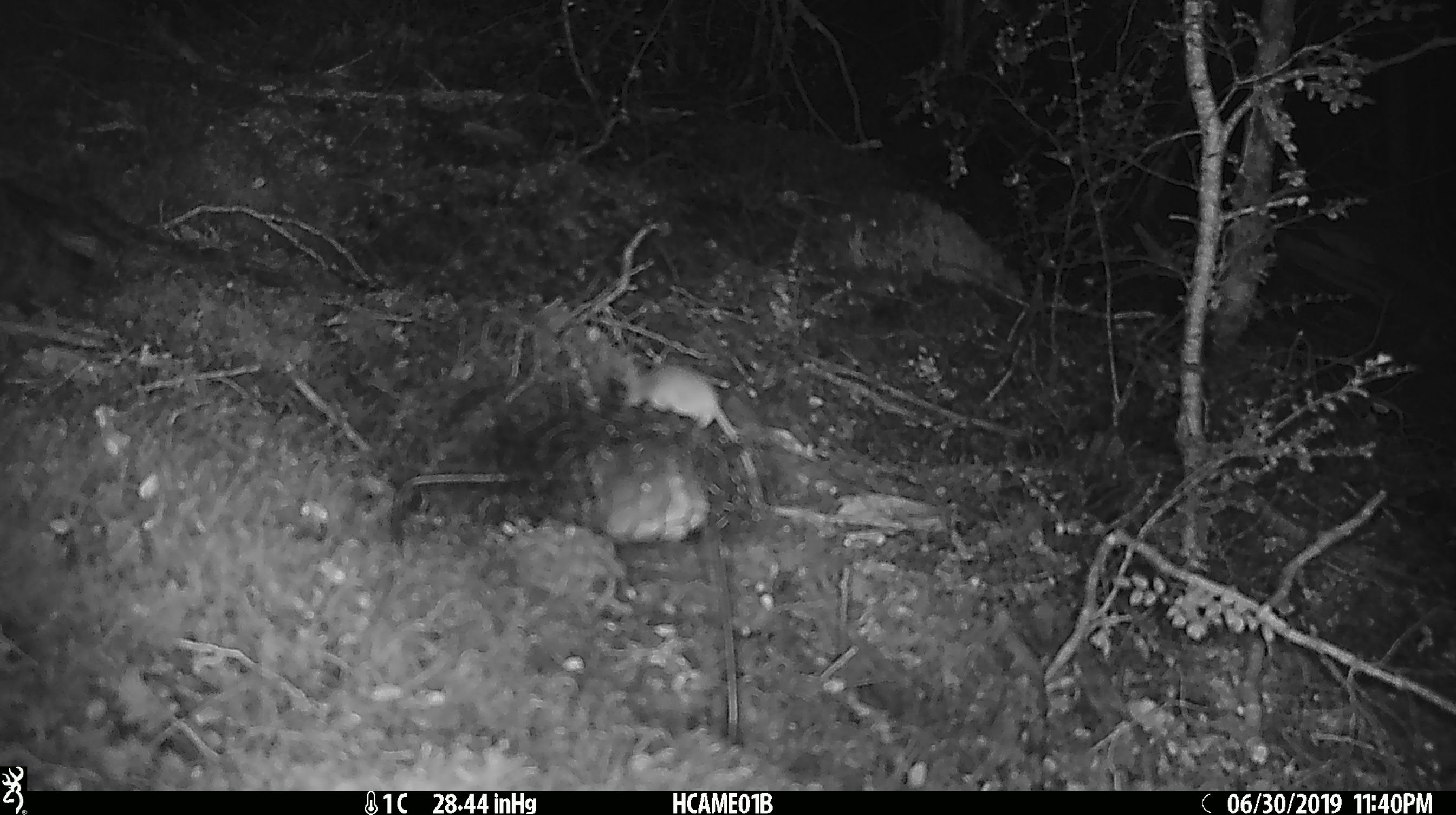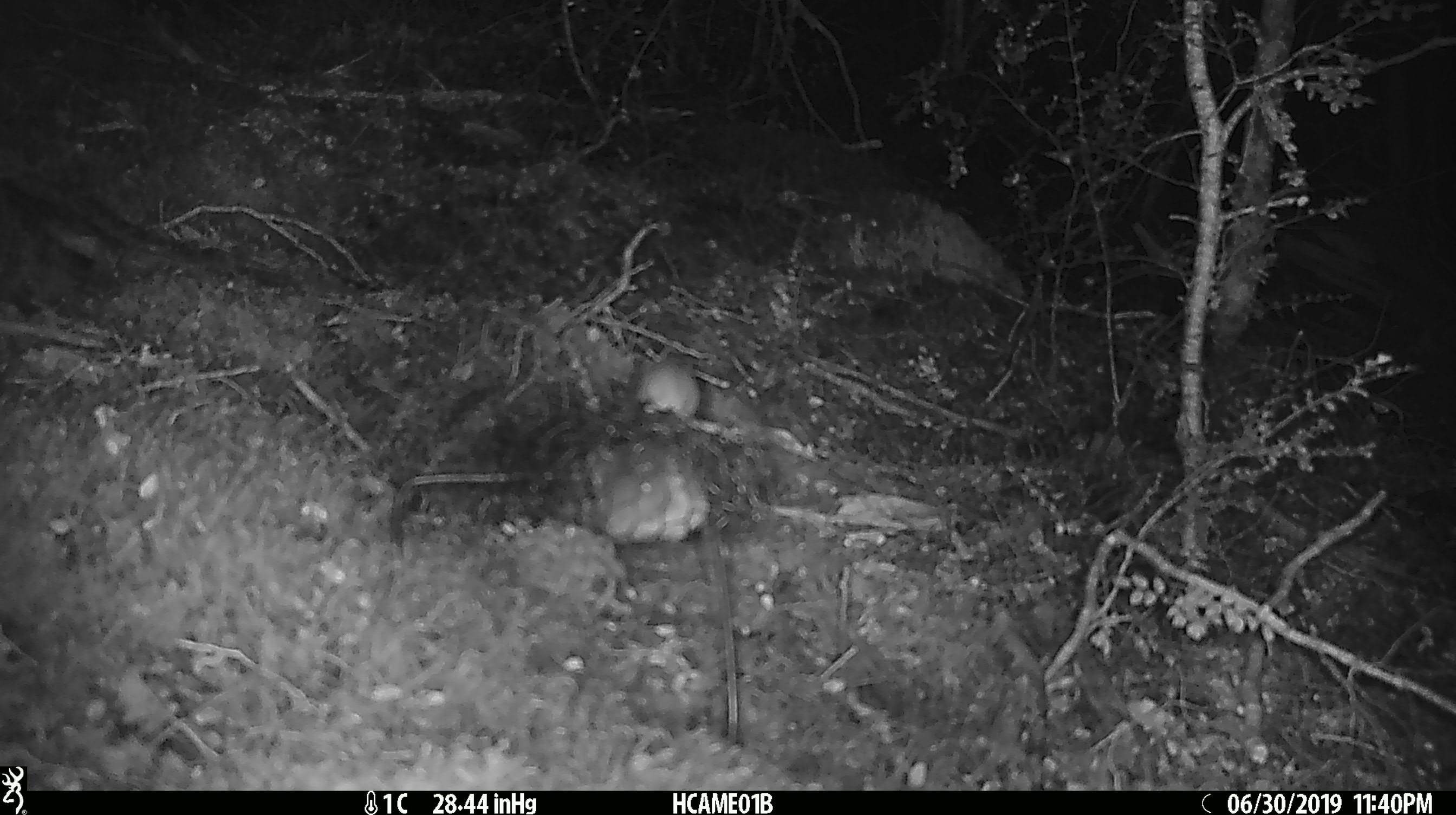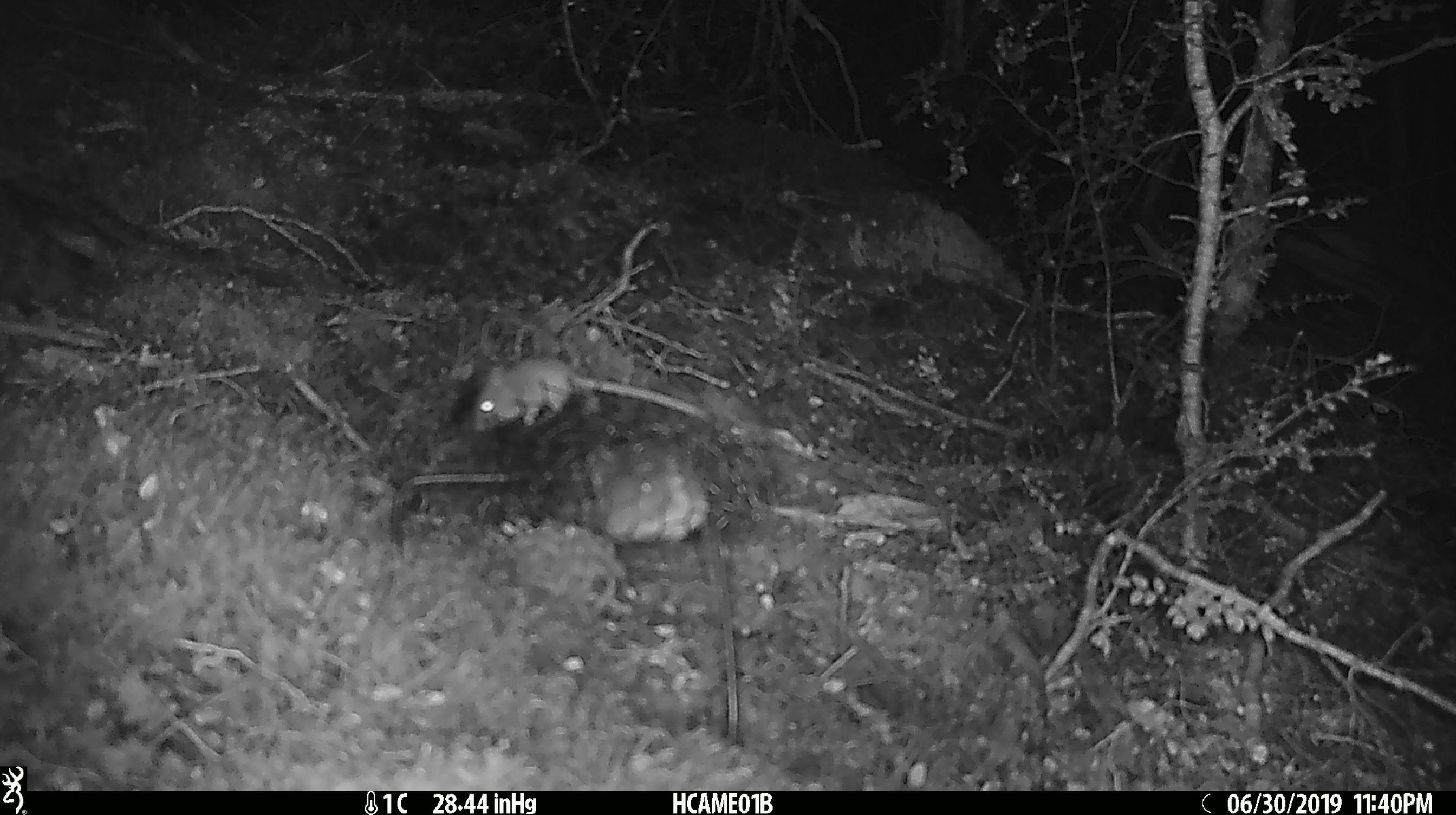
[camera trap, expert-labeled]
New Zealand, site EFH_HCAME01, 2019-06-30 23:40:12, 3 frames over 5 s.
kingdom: Animalia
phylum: Chordata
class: Mammalia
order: Rodentia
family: Muridae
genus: Mus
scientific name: Mus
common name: mouse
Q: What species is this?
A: Mouse (Mus).